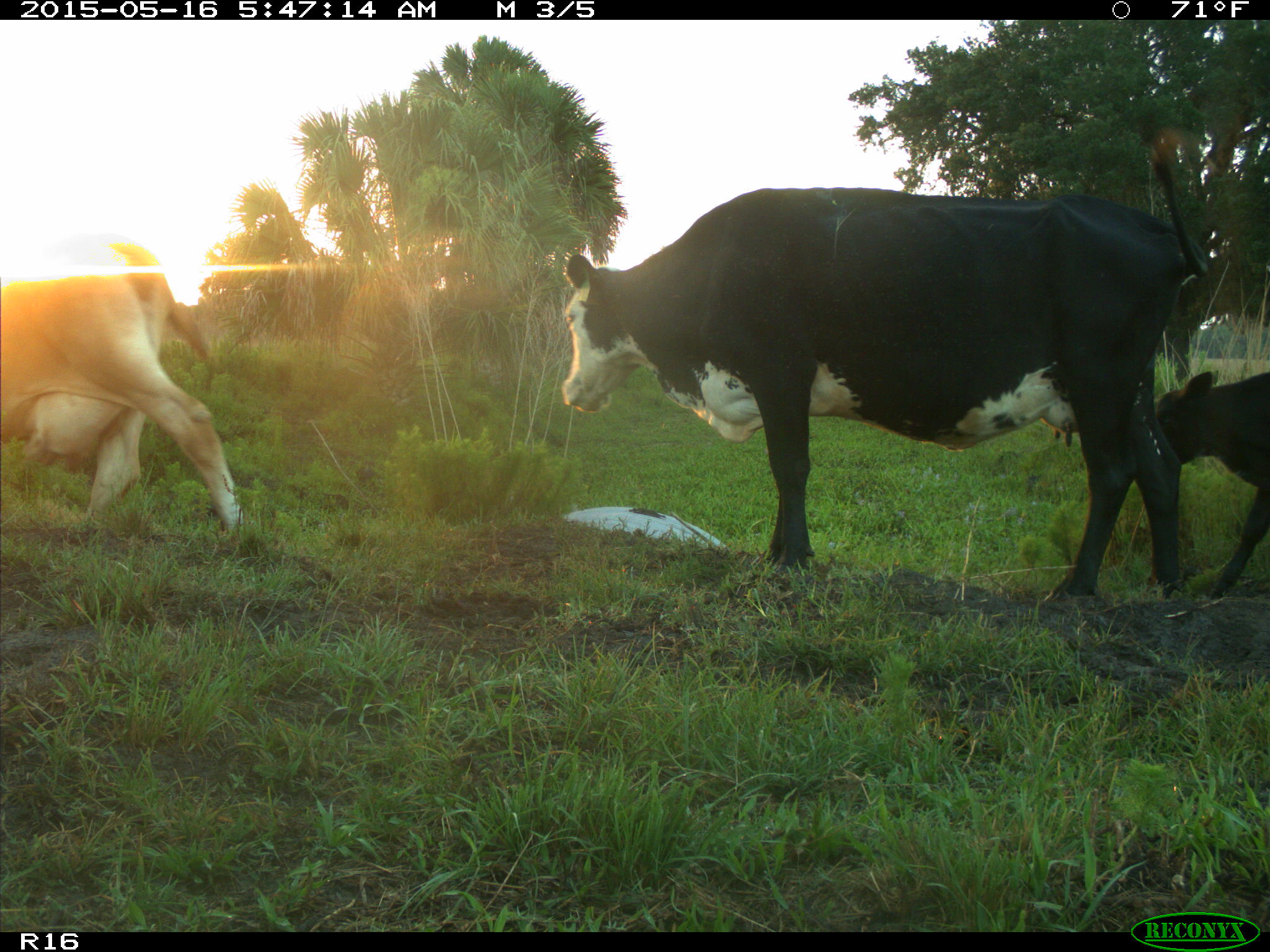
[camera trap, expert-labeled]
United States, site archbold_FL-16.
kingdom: Animalia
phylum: Chordata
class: Mammalia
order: Artiodactyla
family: Bovidae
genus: Bos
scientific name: Bos taurus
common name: domestic cow